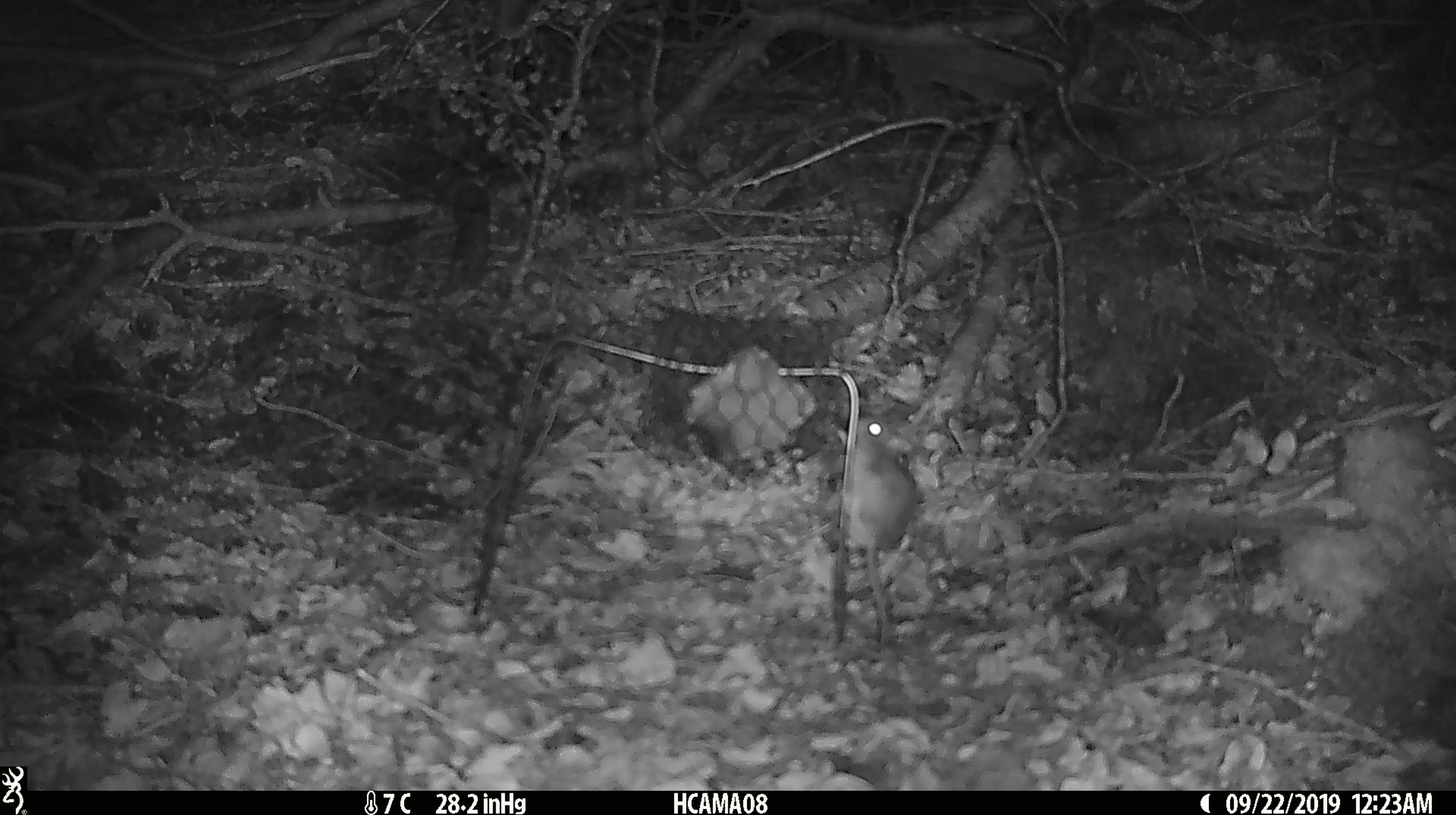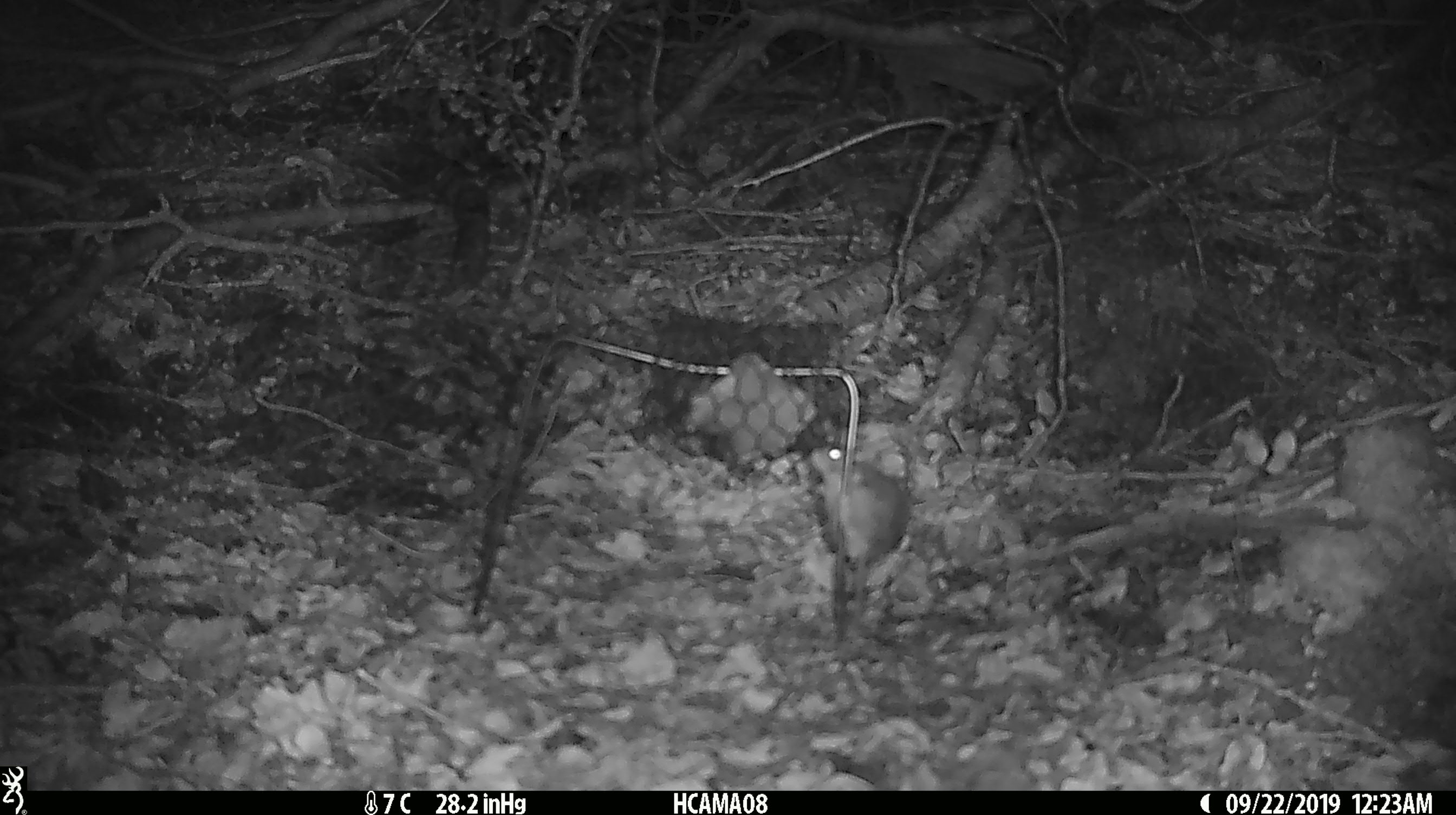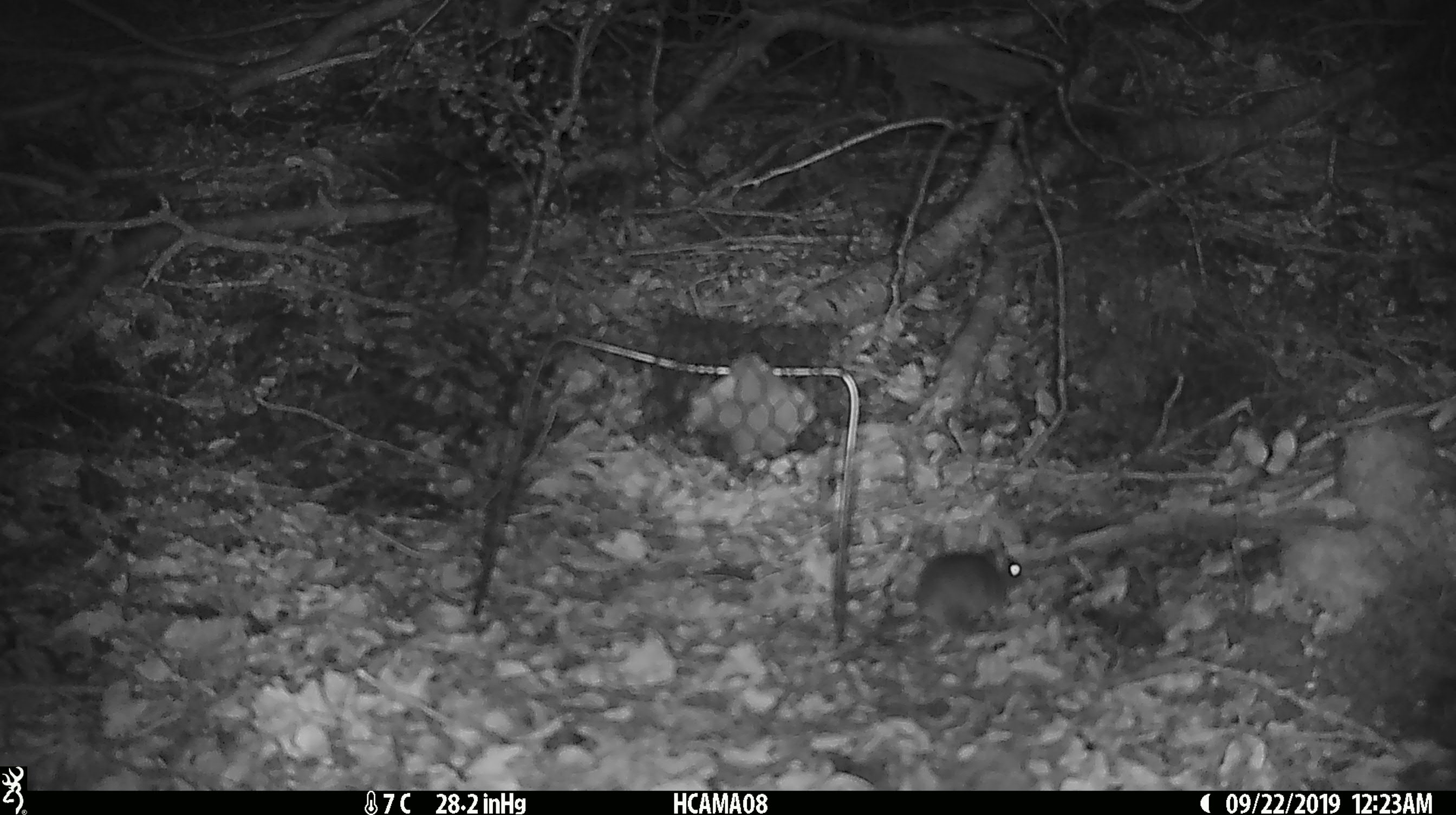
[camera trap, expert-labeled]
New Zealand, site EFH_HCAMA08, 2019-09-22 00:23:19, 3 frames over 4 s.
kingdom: Animalia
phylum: Chordata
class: Mammalia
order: Rodentia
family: Muridae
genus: Mus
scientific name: Mus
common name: mouse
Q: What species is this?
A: Mouse (Mus).